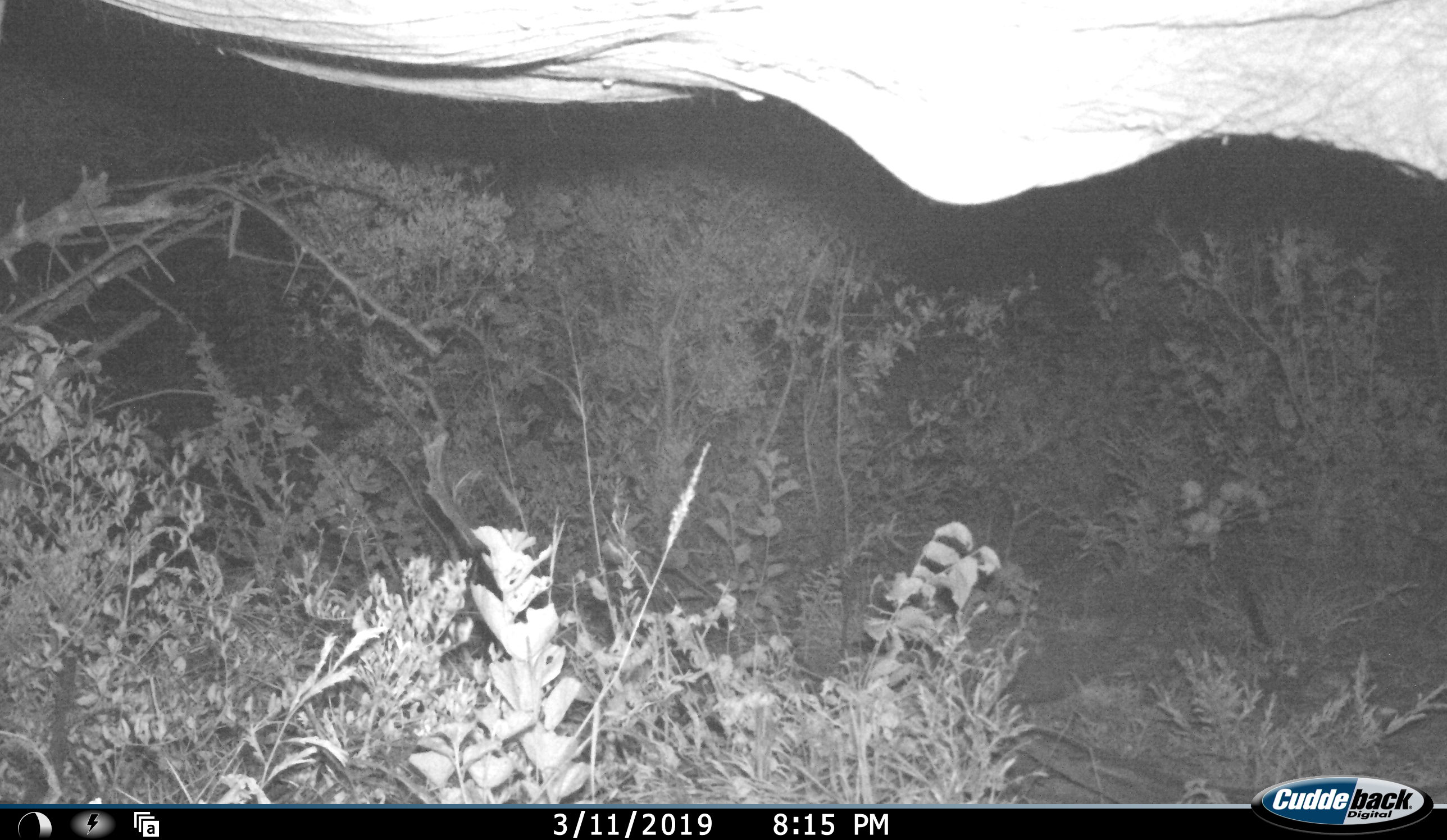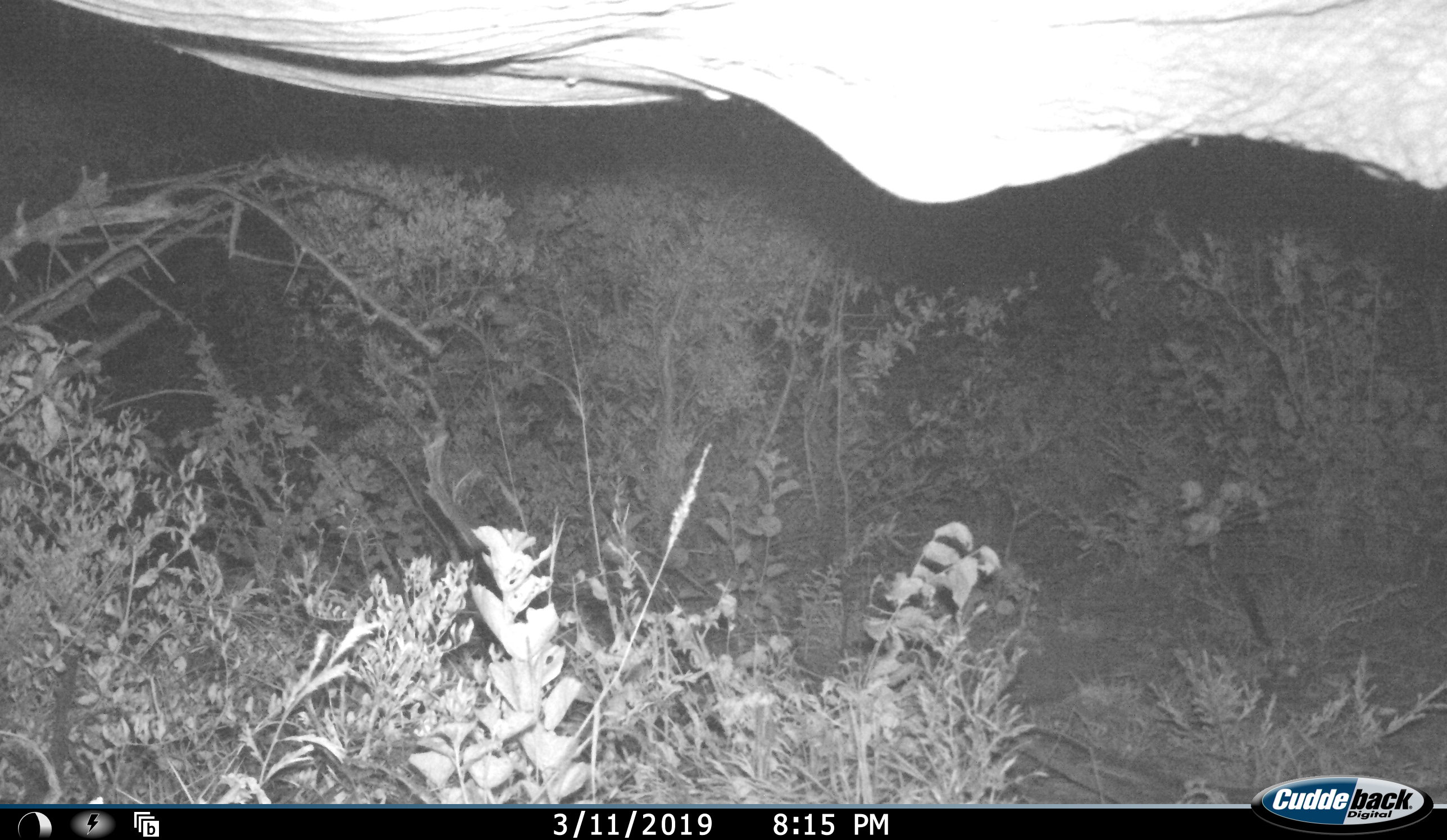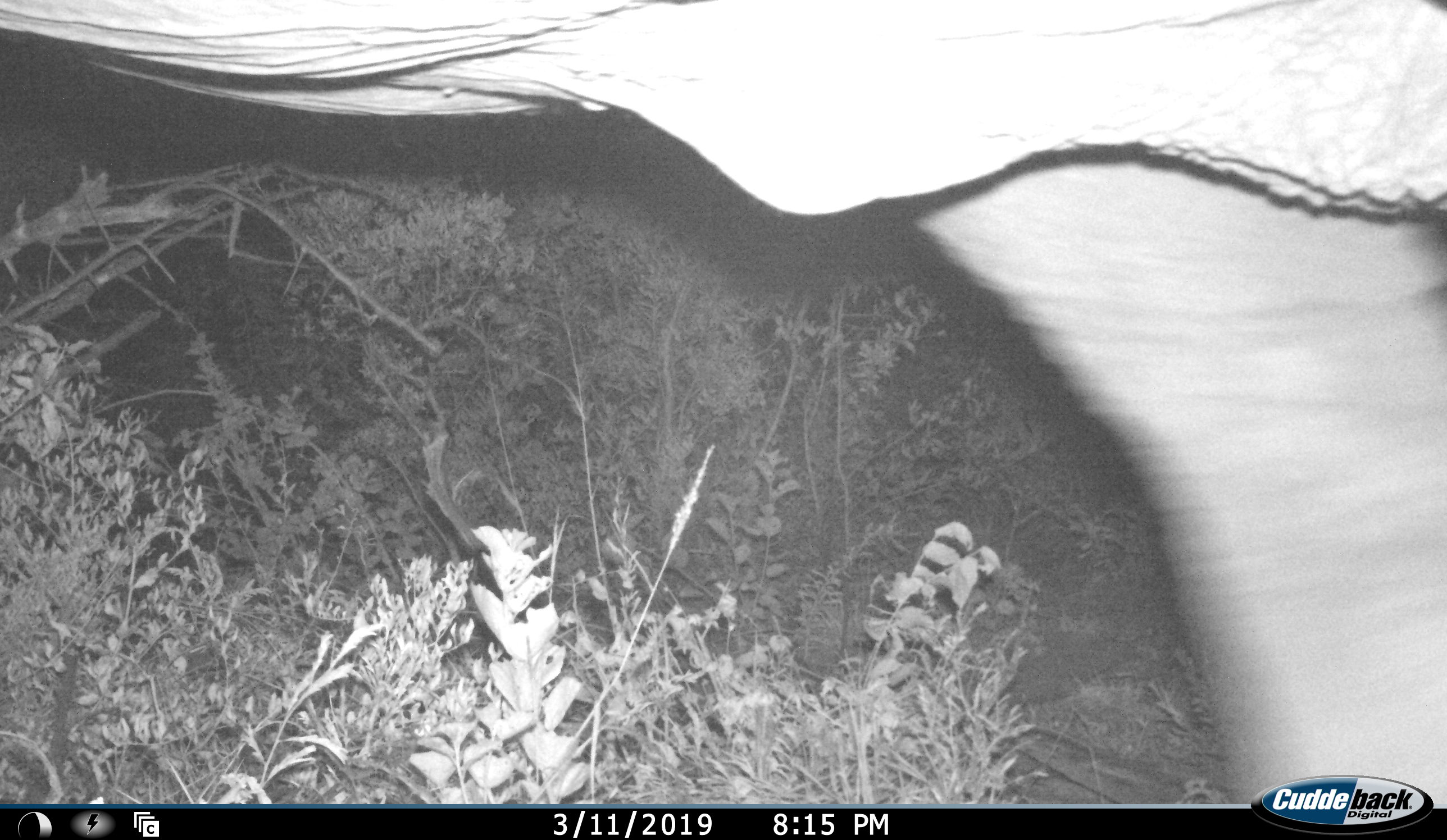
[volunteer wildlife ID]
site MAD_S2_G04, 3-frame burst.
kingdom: Animalia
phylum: Chordata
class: Mammalia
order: Proboscidea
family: Elephantidae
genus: Loxodonta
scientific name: Loxodonta africana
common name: african bush elephant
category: elephant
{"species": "elephant (african bush elephant) (Loxodonta africana)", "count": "1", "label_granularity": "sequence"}